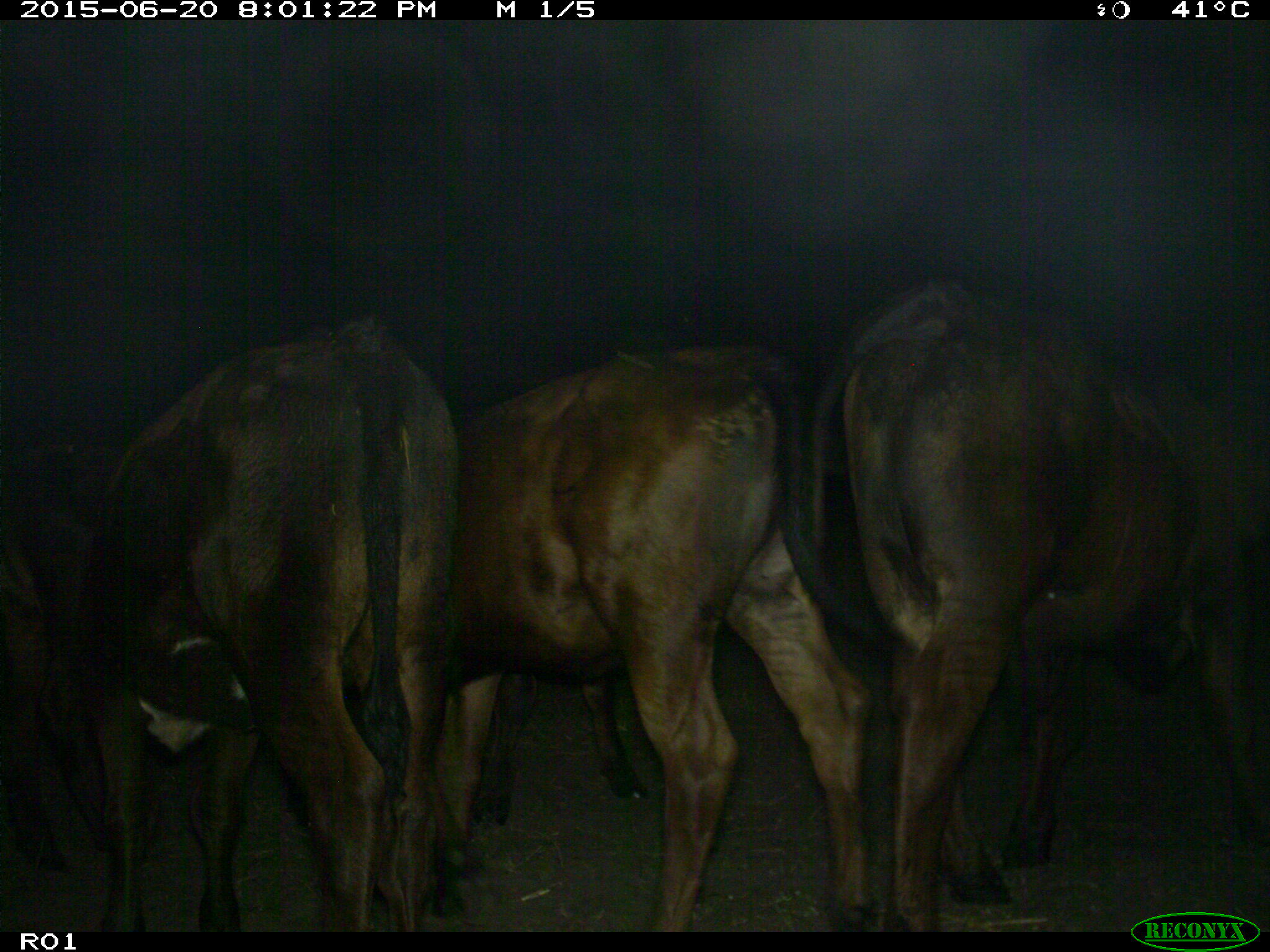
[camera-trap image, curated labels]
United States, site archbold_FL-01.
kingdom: Animalia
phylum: Chordata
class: Mammalia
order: Artiodactyla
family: Bovidae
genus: Bos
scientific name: Bos taurus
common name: domestic cow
Bos taurus (domestic cow).